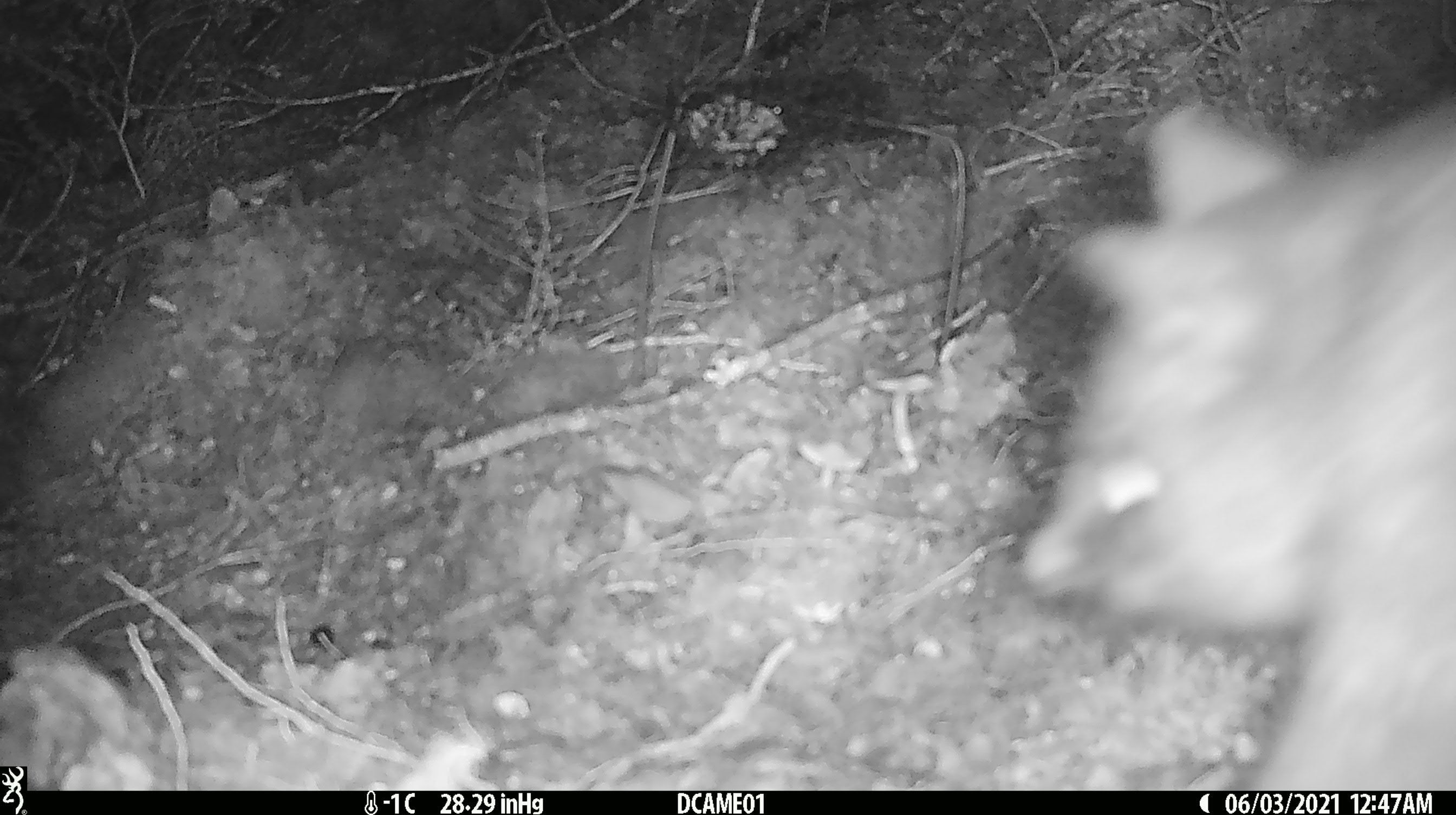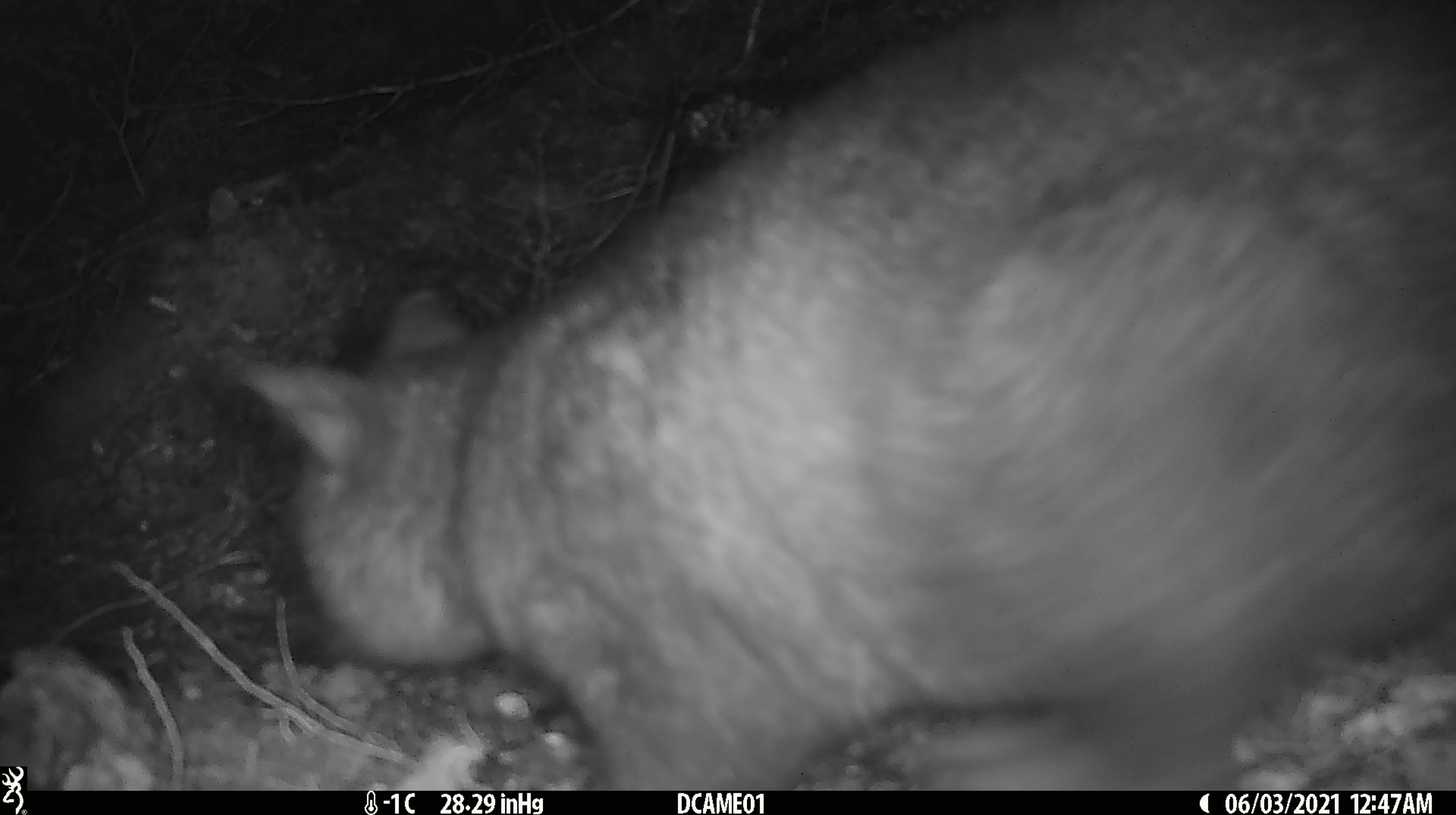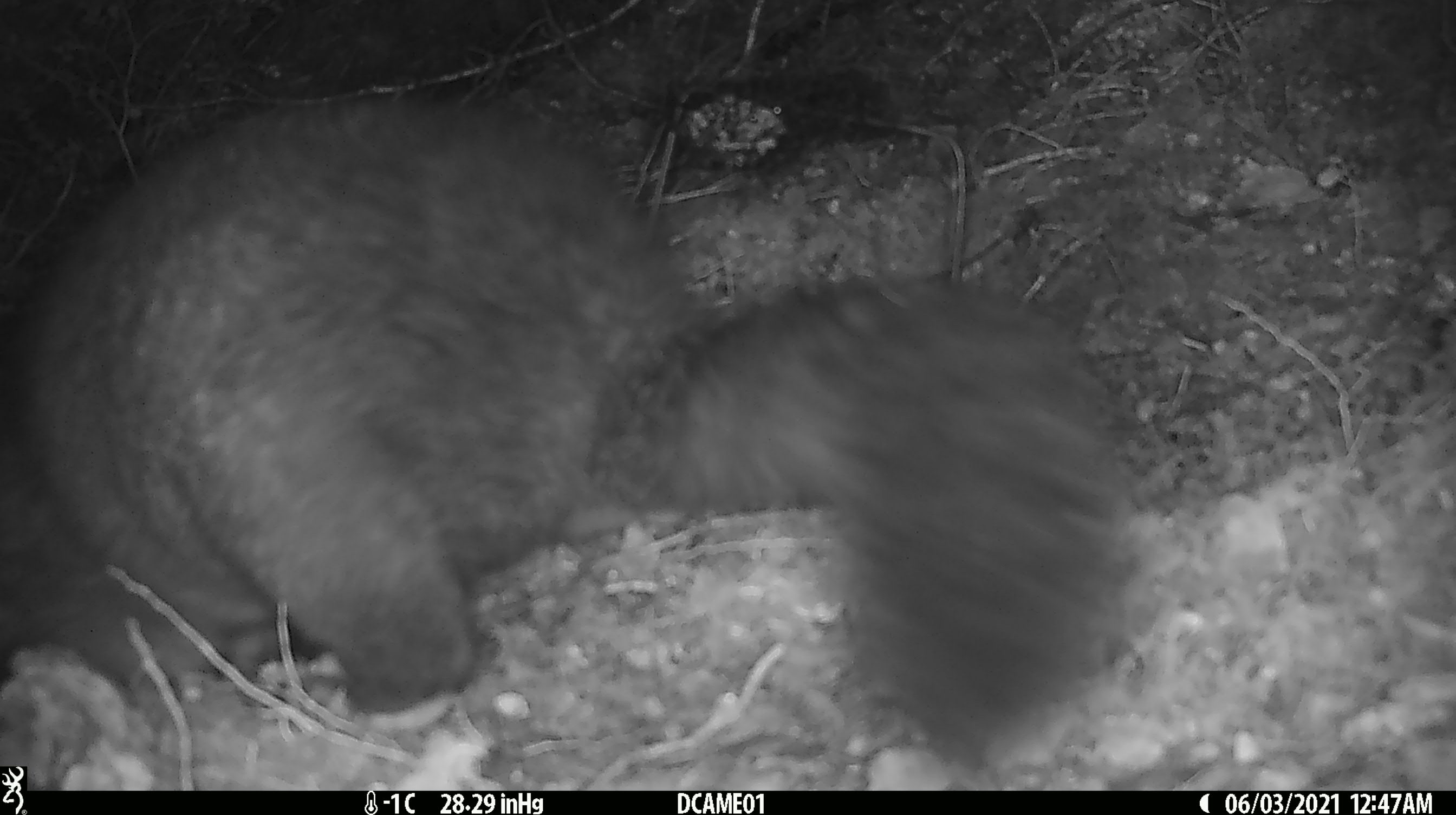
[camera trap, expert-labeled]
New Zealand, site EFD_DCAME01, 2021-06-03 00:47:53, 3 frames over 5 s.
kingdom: Animalia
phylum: Chordata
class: Mammalia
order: Diprotodontia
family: Phalangeridae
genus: Trichosurus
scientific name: Trichosurus vulpecula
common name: common brushtail possum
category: possum